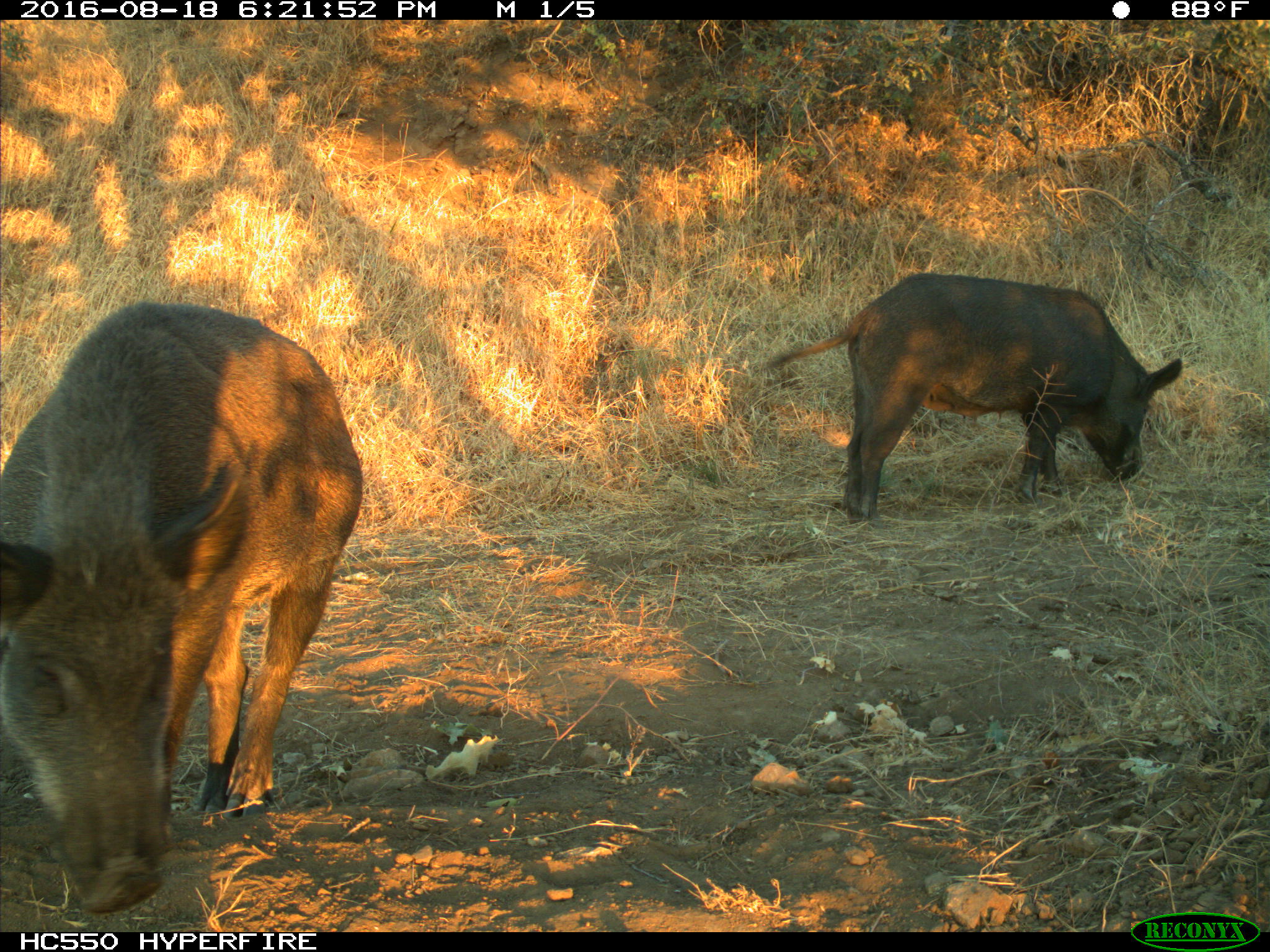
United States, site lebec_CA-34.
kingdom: Animalia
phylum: Chordata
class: Mammalia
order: Artiodactyla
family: Suidae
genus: Sus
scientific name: Sus scrofa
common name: wild boar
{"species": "Sus scrofa (wild boar)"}